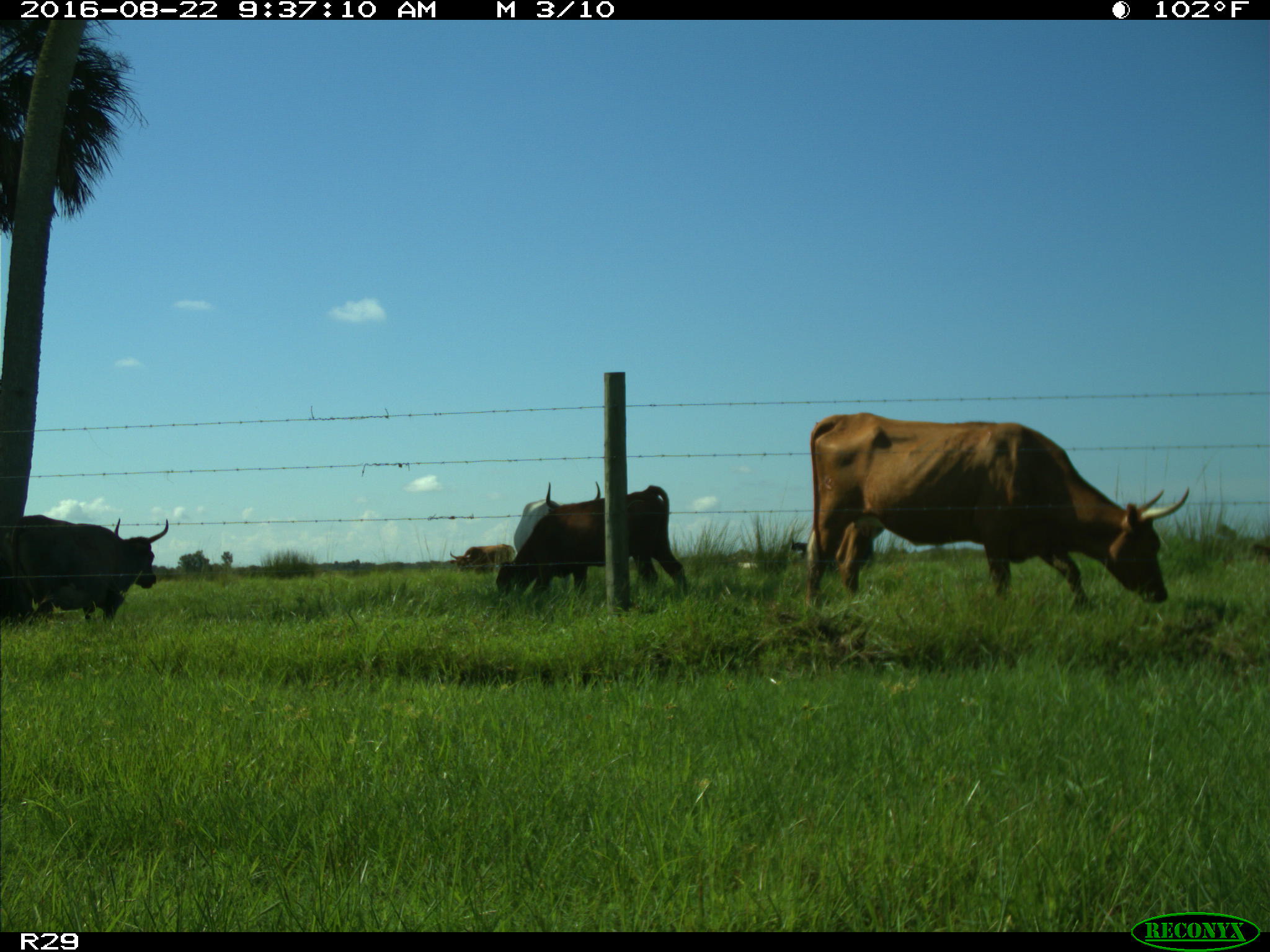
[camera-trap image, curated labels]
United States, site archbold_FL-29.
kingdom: Animalia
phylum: Chordata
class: Mammalia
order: Artiodactyla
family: Bovidae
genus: Bos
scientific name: Bos taurus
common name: domestic cow